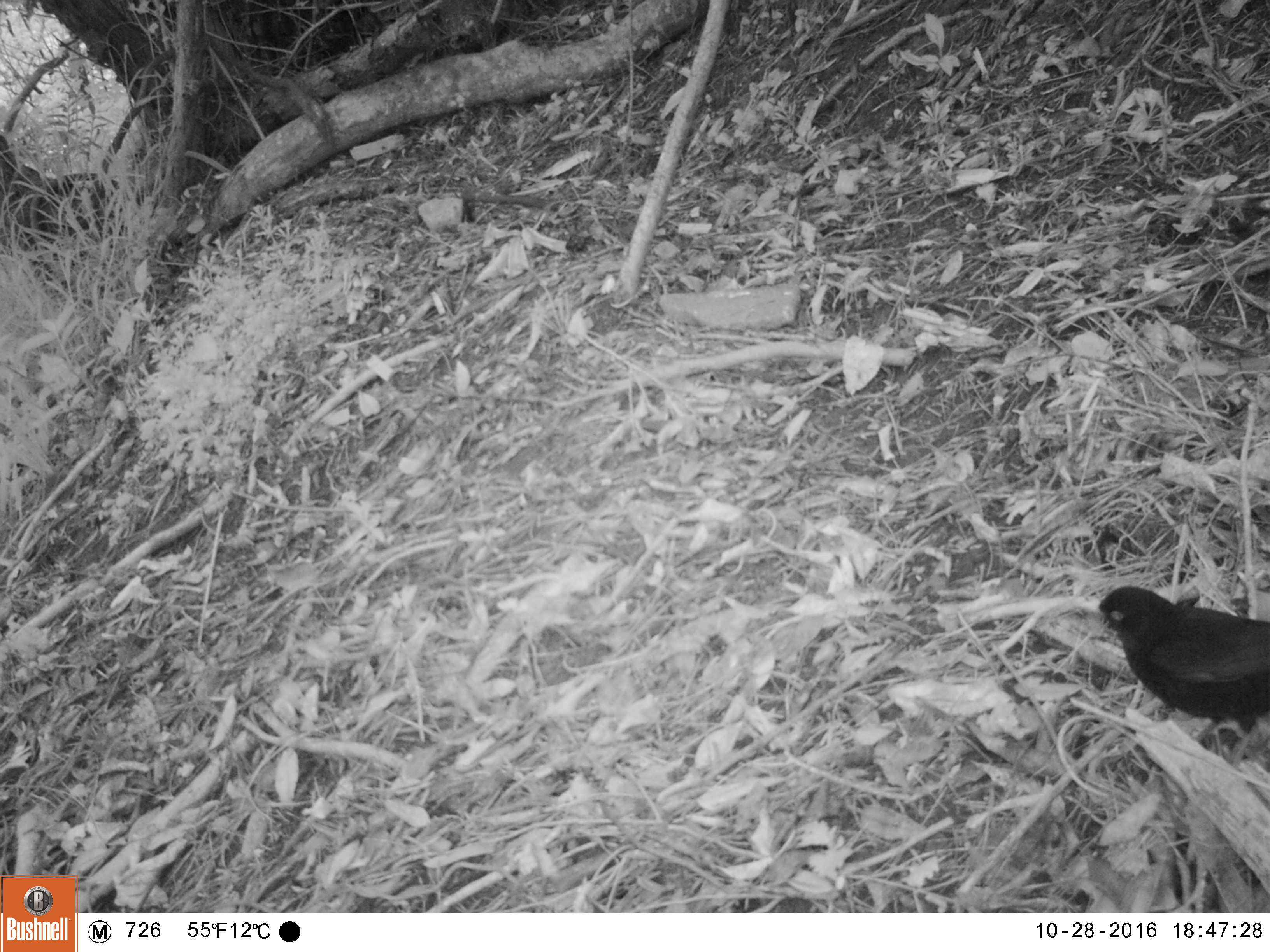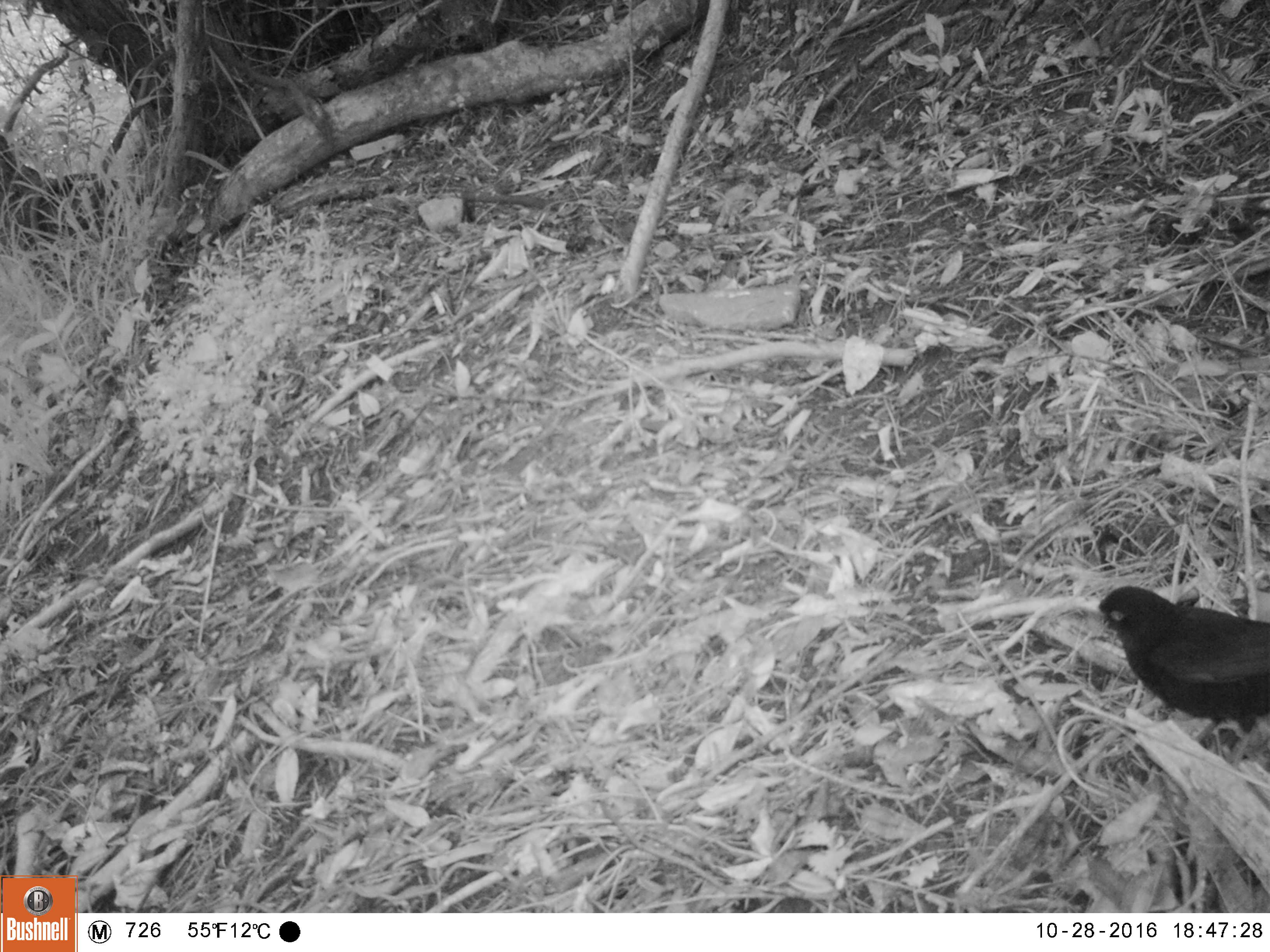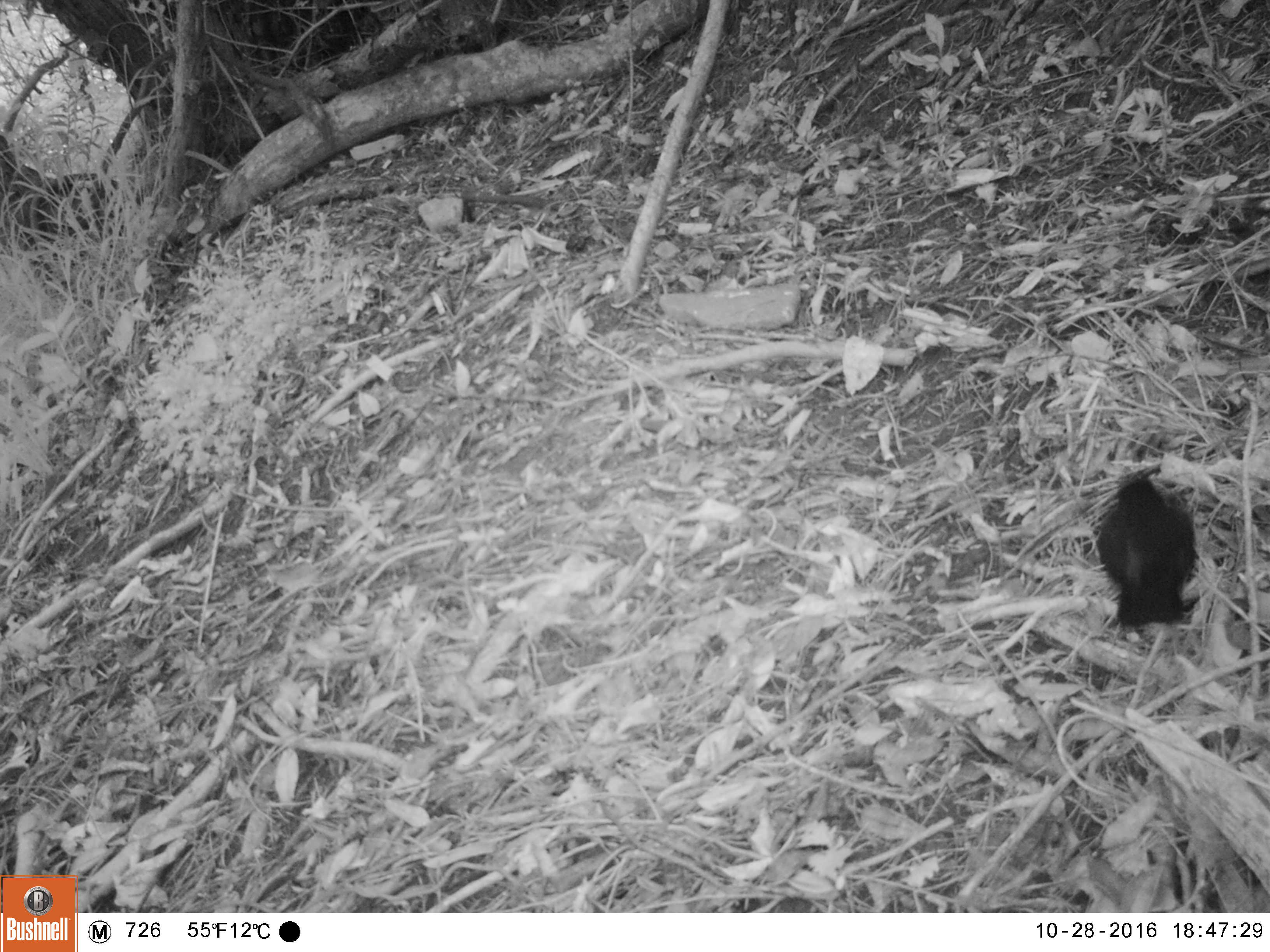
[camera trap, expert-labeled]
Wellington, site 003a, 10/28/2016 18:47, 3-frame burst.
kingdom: Animalia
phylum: Chordata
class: Aves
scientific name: Aves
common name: bird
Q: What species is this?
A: Bird (Aves).